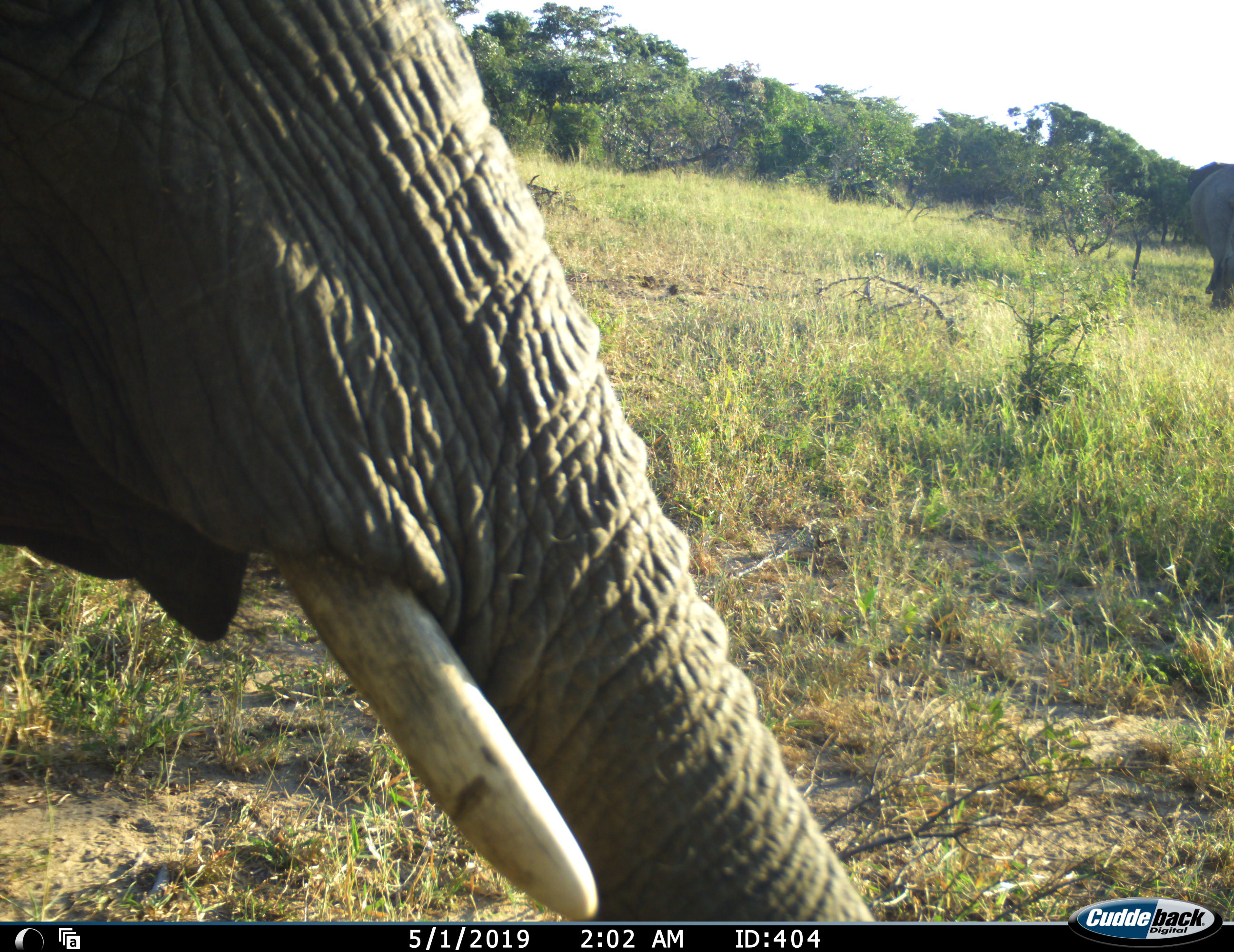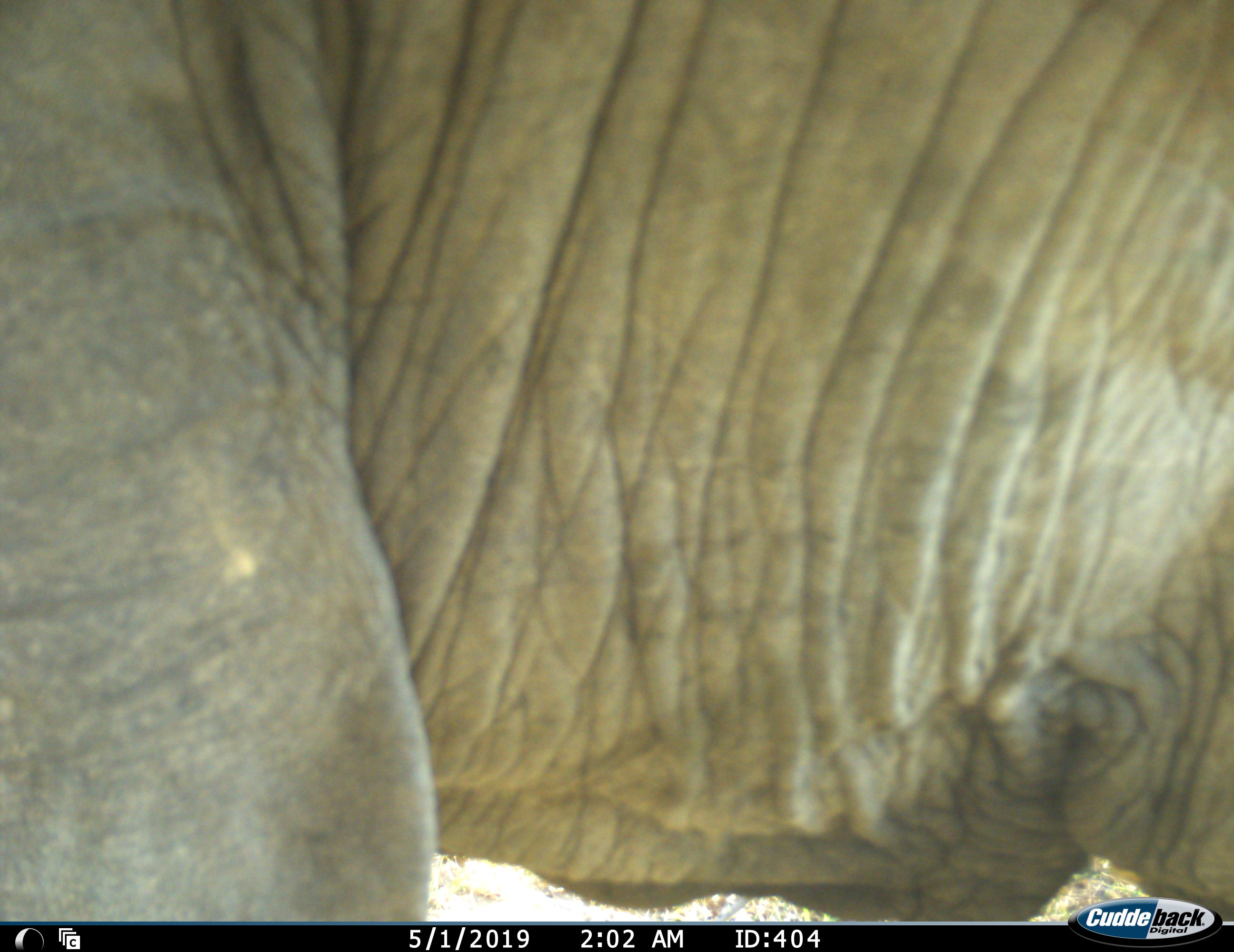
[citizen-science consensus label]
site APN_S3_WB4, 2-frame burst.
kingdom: Animalia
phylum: Chordata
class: Mammalia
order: Proboscidea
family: Elephantidae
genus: Loxodonta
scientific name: Loxodonta africana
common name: african bush elephant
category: elephant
Elephant (african bush elephant) (Loxodonta africana), count 2. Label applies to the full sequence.